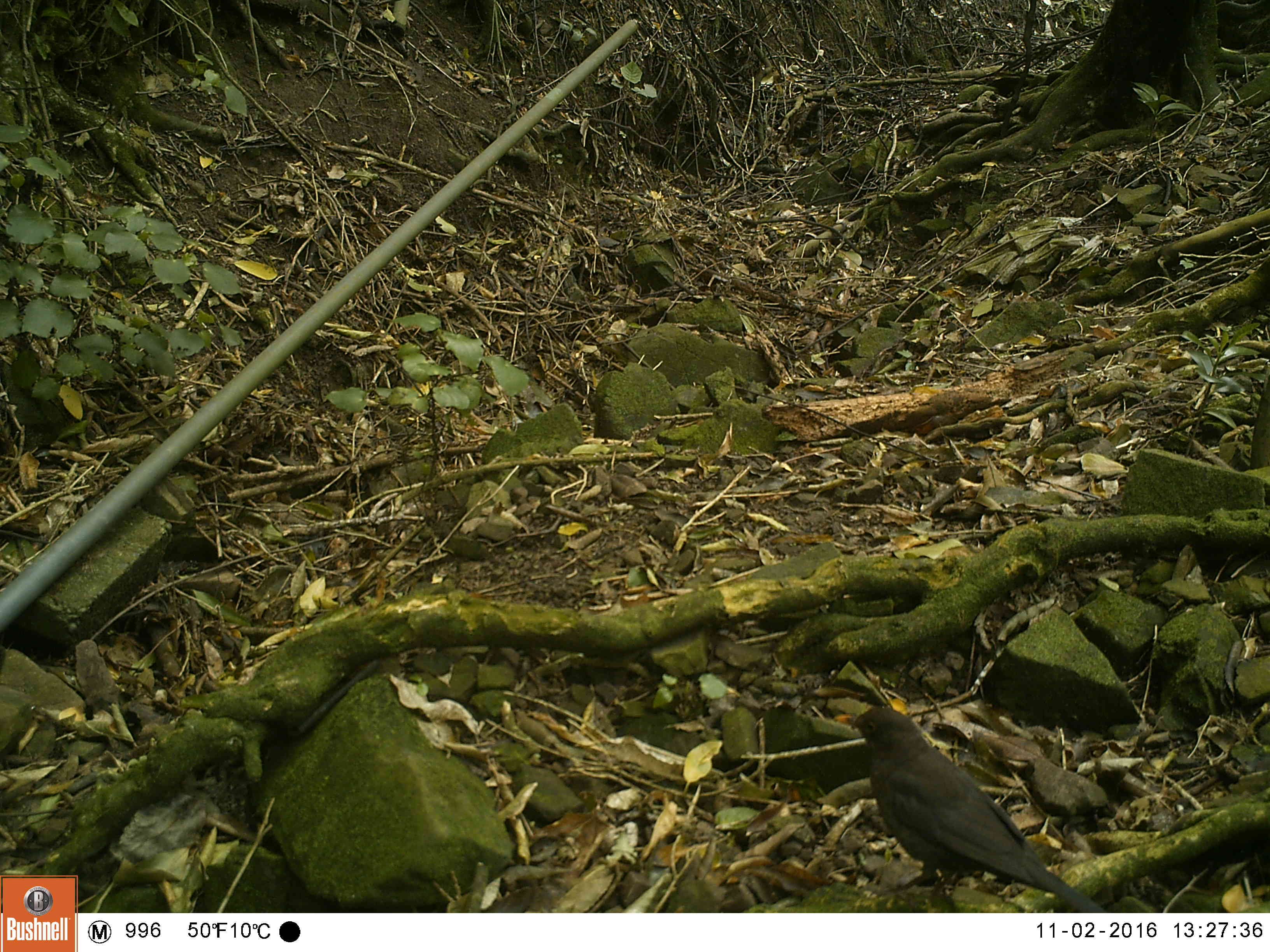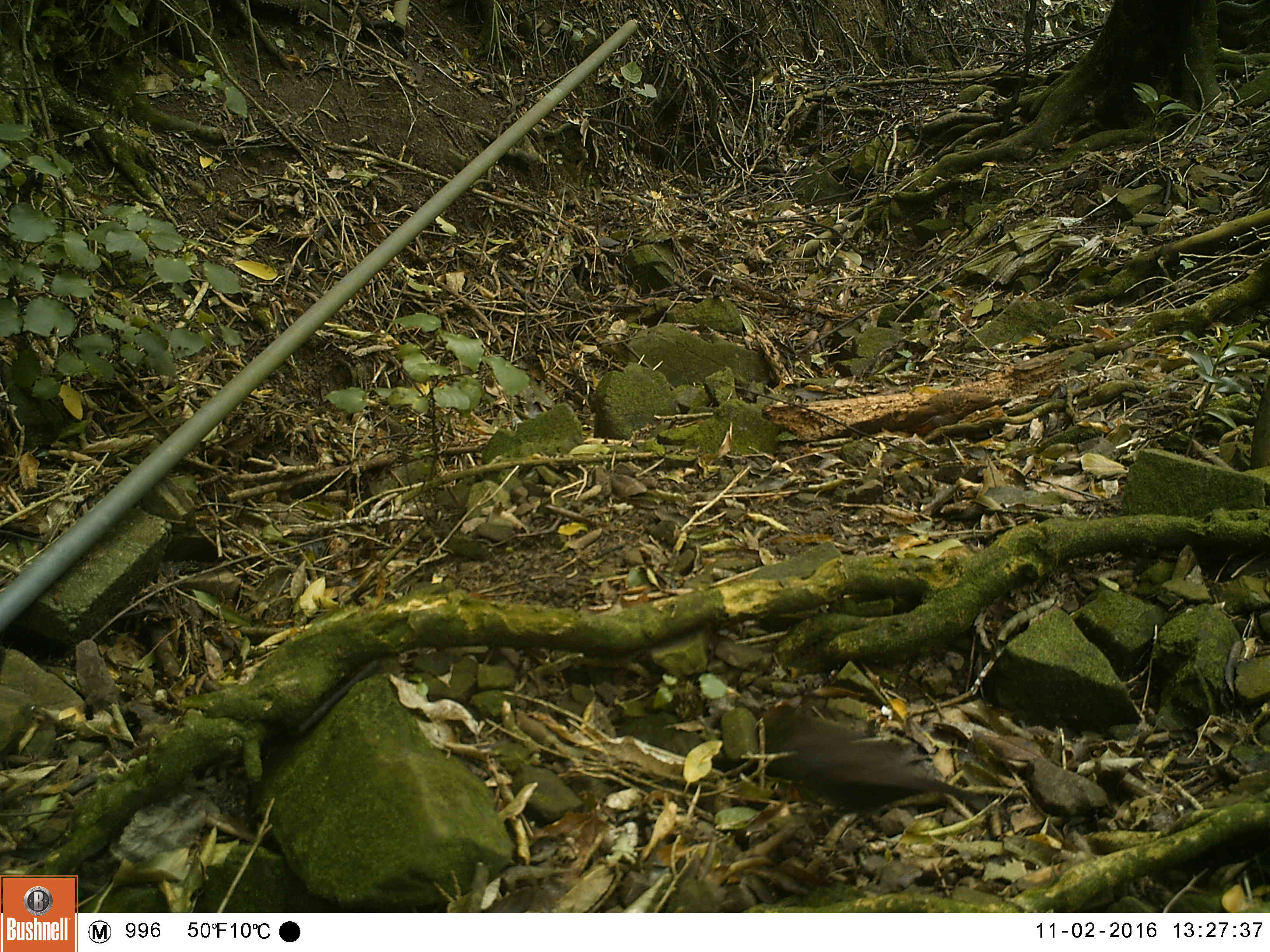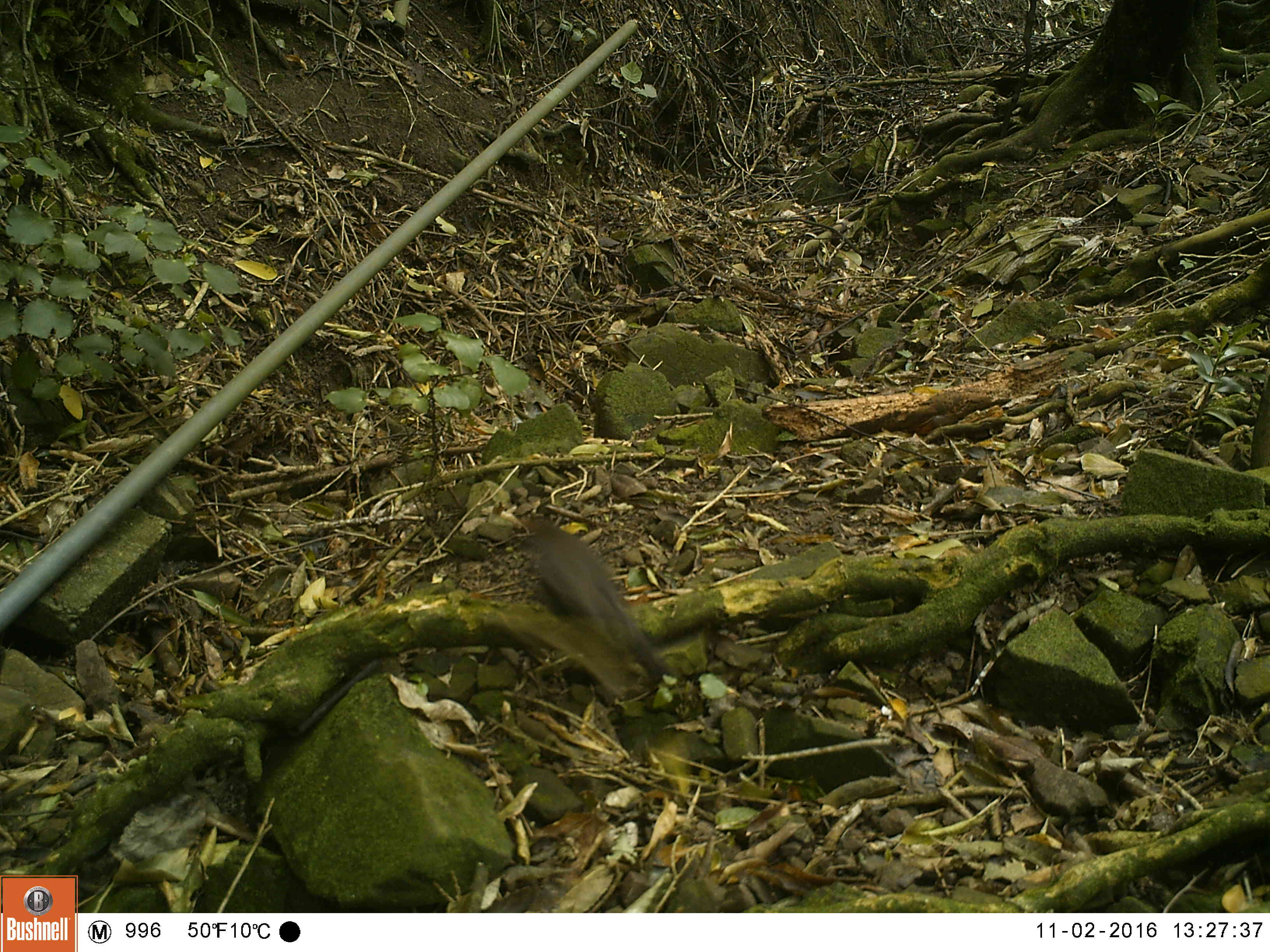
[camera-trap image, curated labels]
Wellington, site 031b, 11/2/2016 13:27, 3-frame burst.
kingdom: Animalia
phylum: Chordata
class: Aves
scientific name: Aves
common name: bird